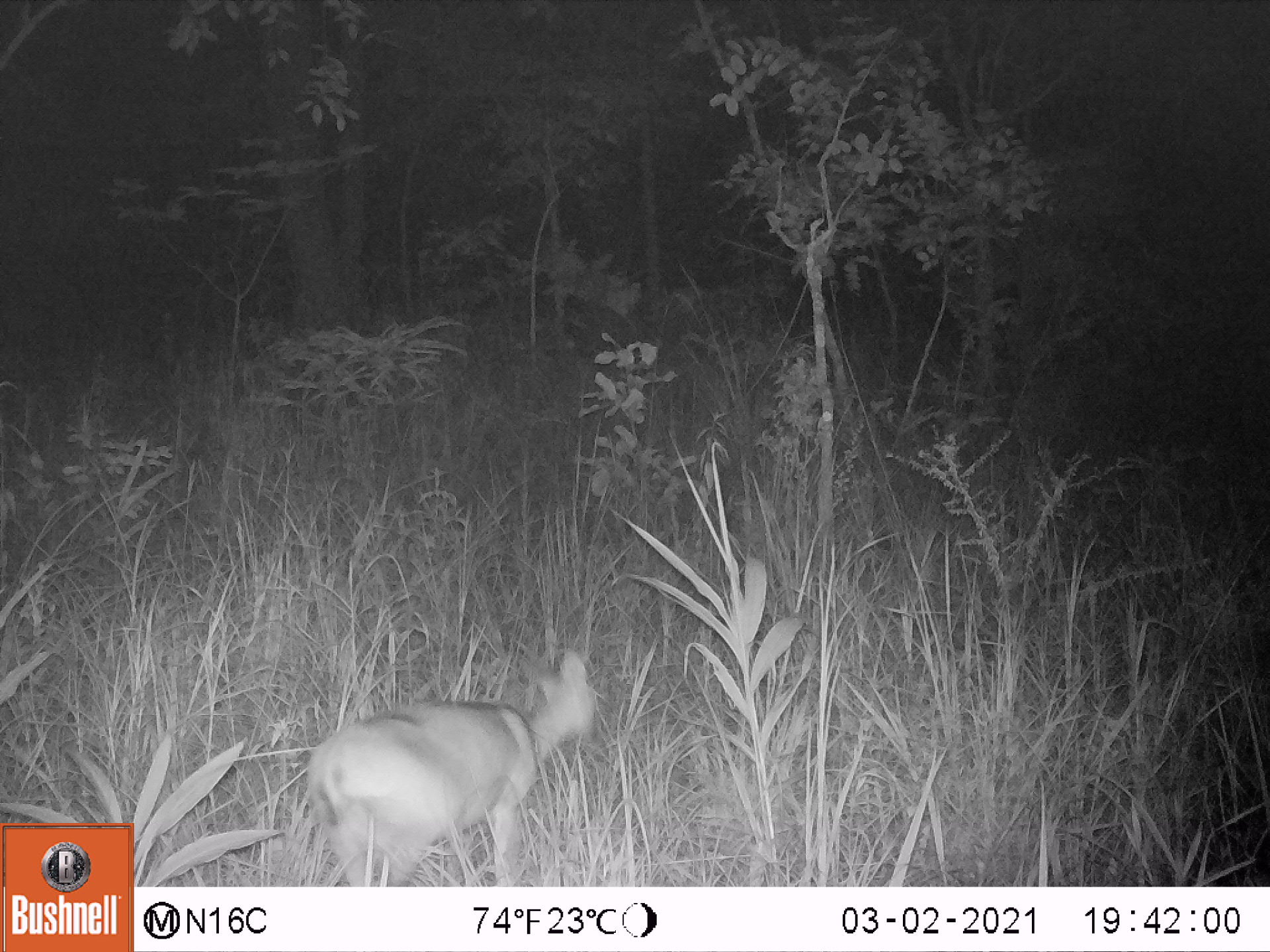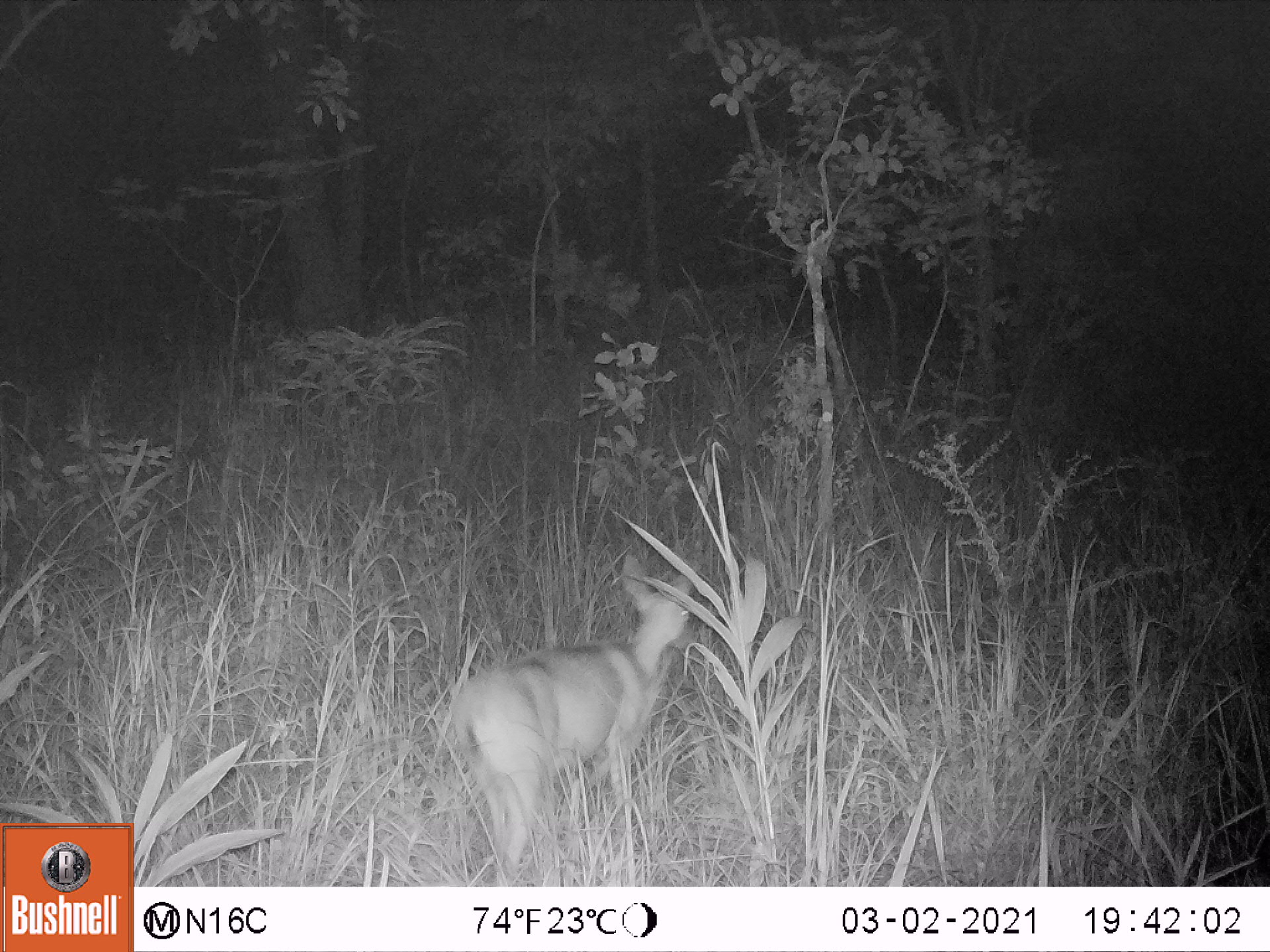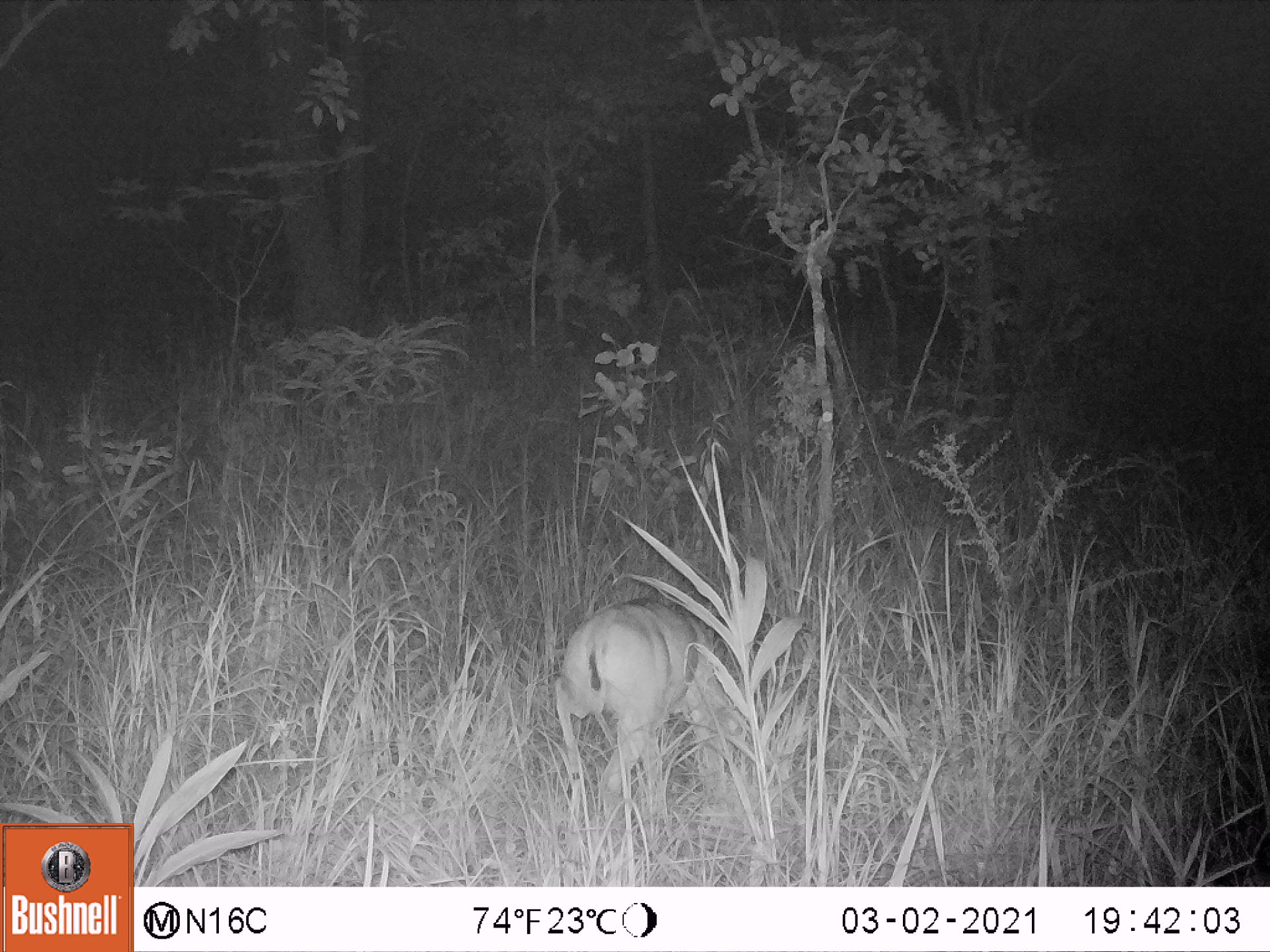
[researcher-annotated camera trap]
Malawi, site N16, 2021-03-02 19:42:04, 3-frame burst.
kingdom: Animalia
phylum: Chordata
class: Mammalia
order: Artiodactyla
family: Bovidae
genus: Sylvicapra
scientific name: Sylvicapra grimmia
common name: common duiker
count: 1